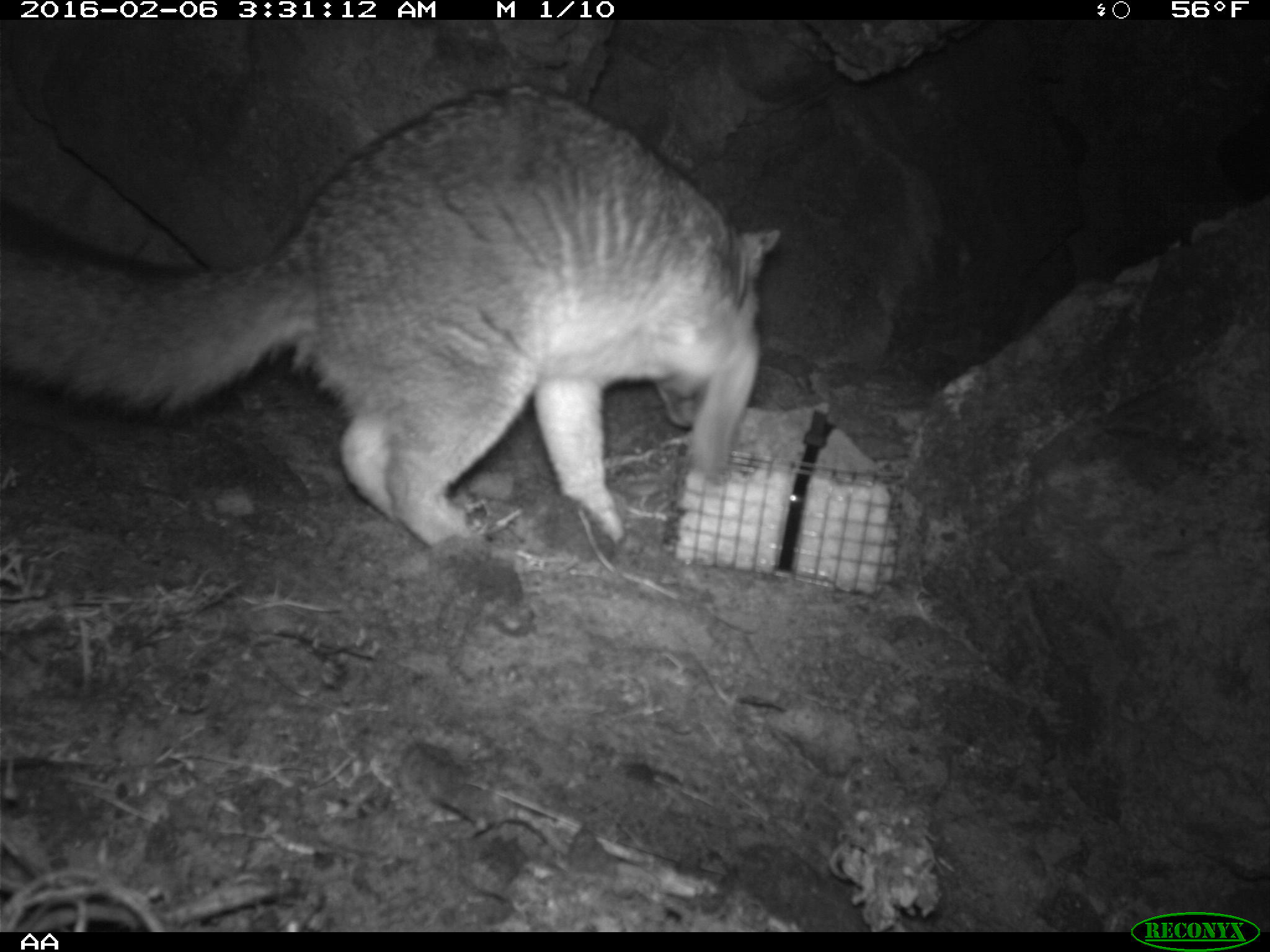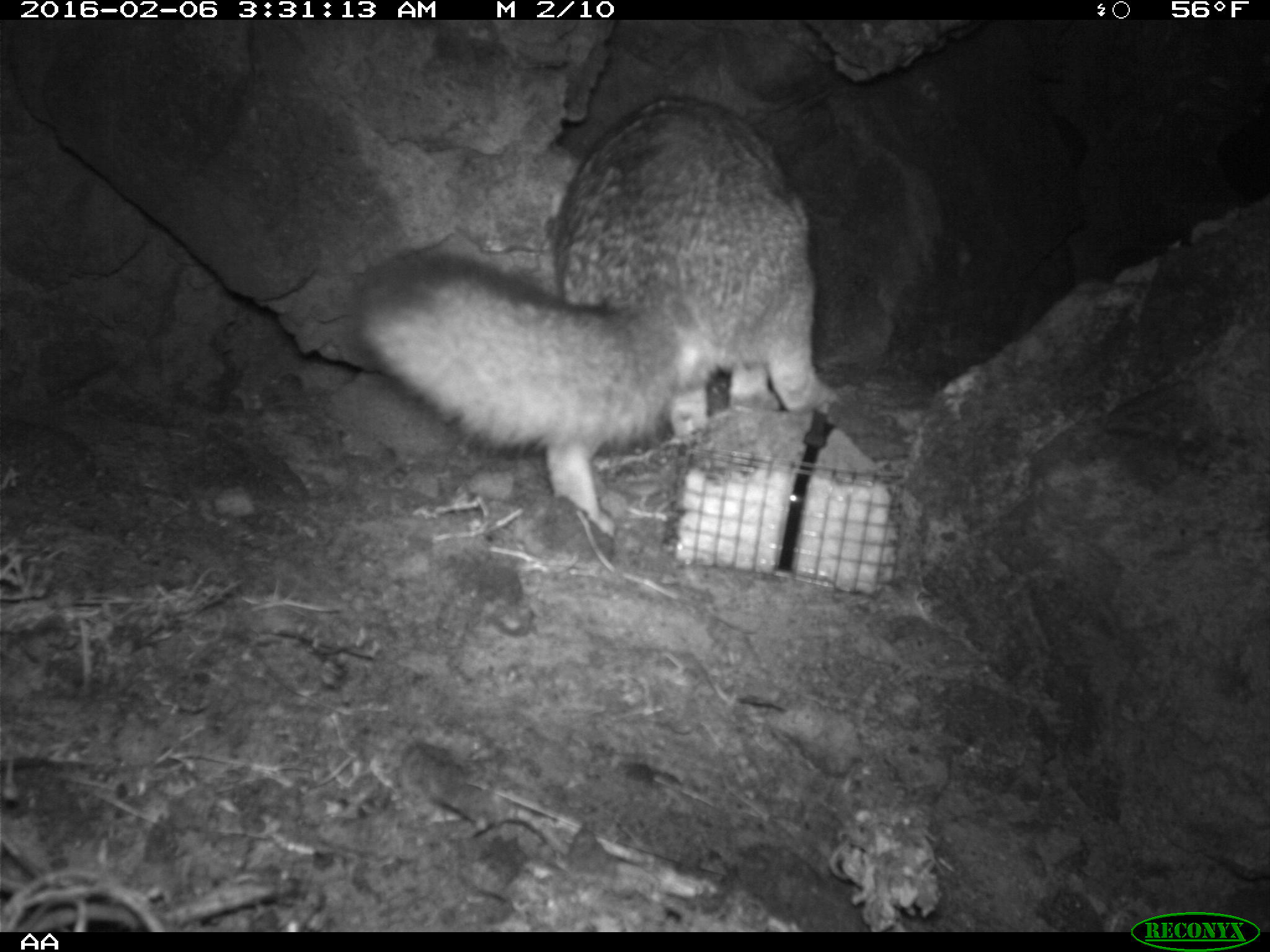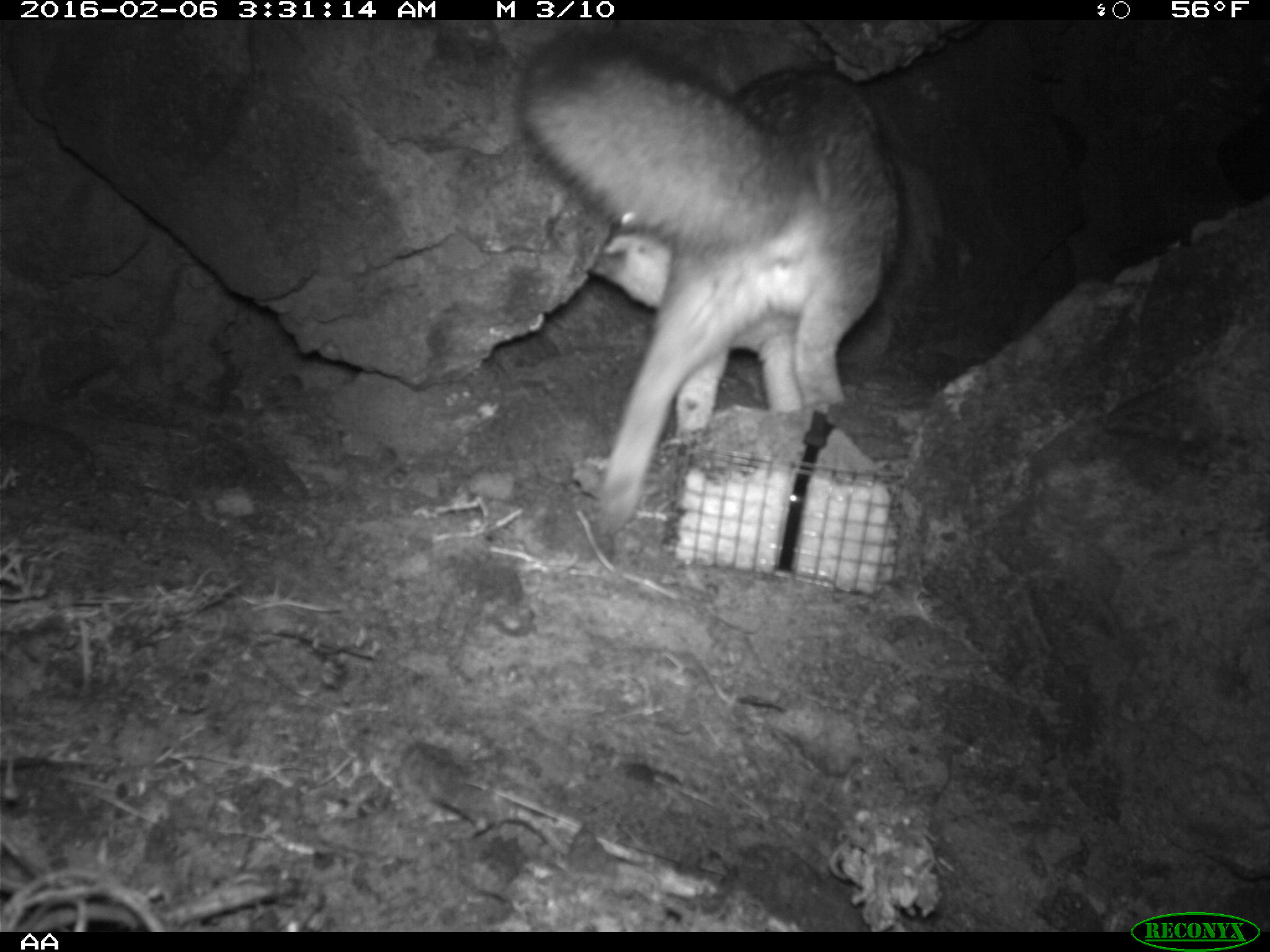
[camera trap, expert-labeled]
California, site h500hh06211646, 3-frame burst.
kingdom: Animalia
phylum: Chordata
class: Mammalia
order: Carnivora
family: Canidae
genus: Urocyon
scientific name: Urocyon littoralis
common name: island fox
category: fox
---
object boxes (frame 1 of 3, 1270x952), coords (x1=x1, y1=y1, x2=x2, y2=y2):
fox: (x1=0, y1=79, x2=779, y2=548)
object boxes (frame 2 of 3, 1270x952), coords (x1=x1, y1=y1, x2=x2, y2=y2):
fox: (x1=347, y1=95, x2=833, y2=534)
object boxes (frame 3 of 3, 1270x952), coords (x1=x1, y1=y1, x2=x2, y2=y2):
fox: (x1=518, y1=22, x2=942, y2=539)